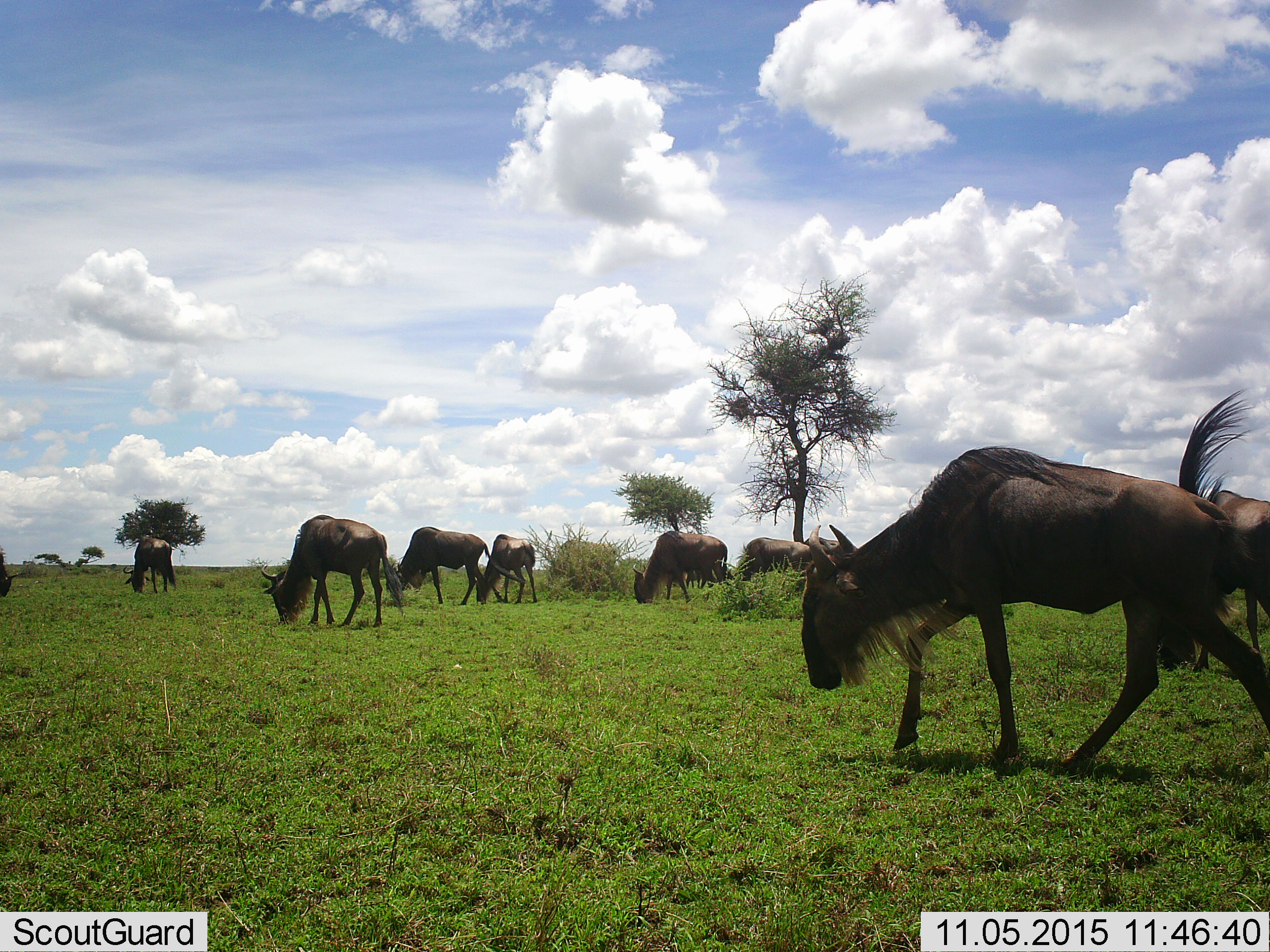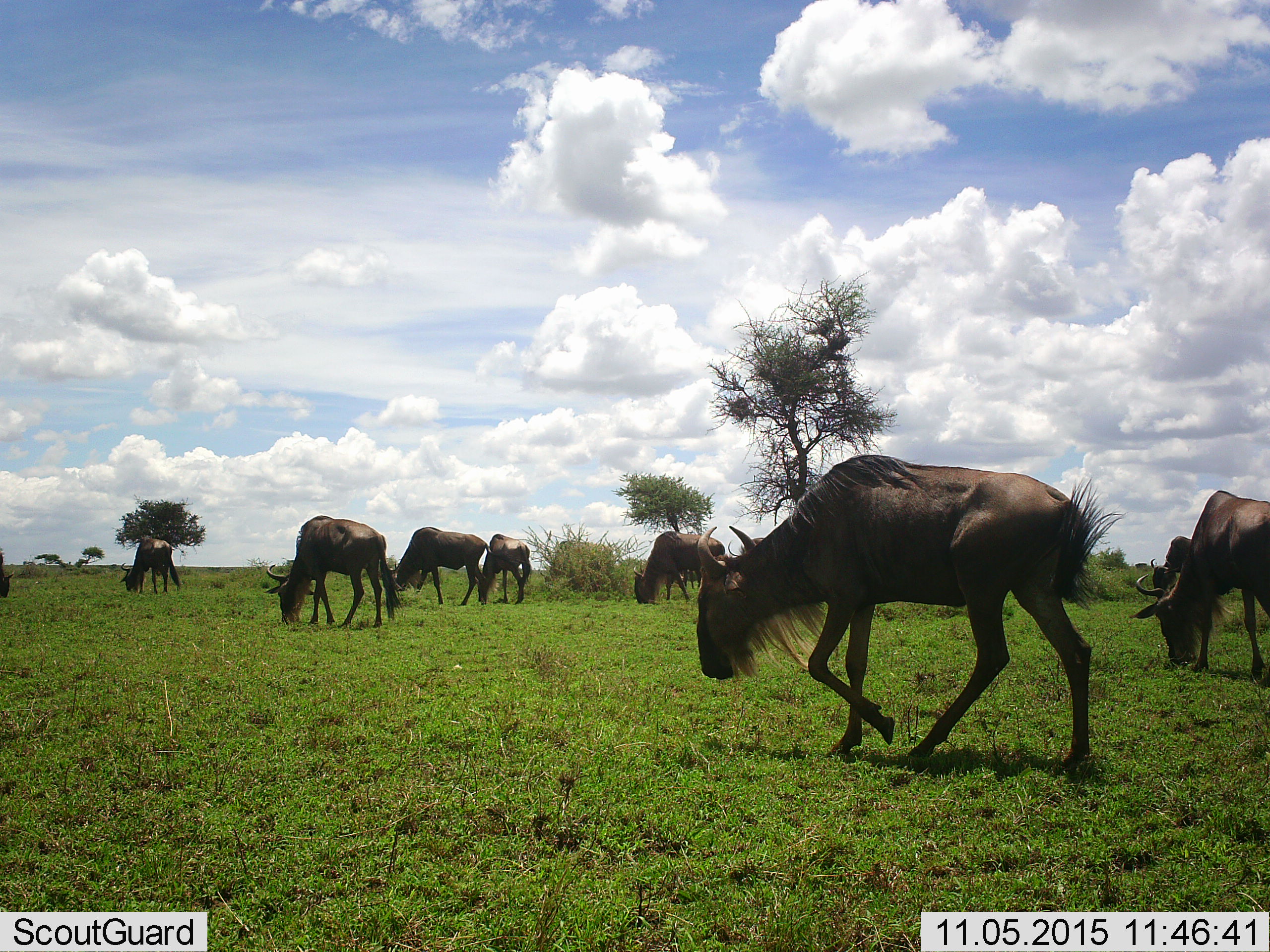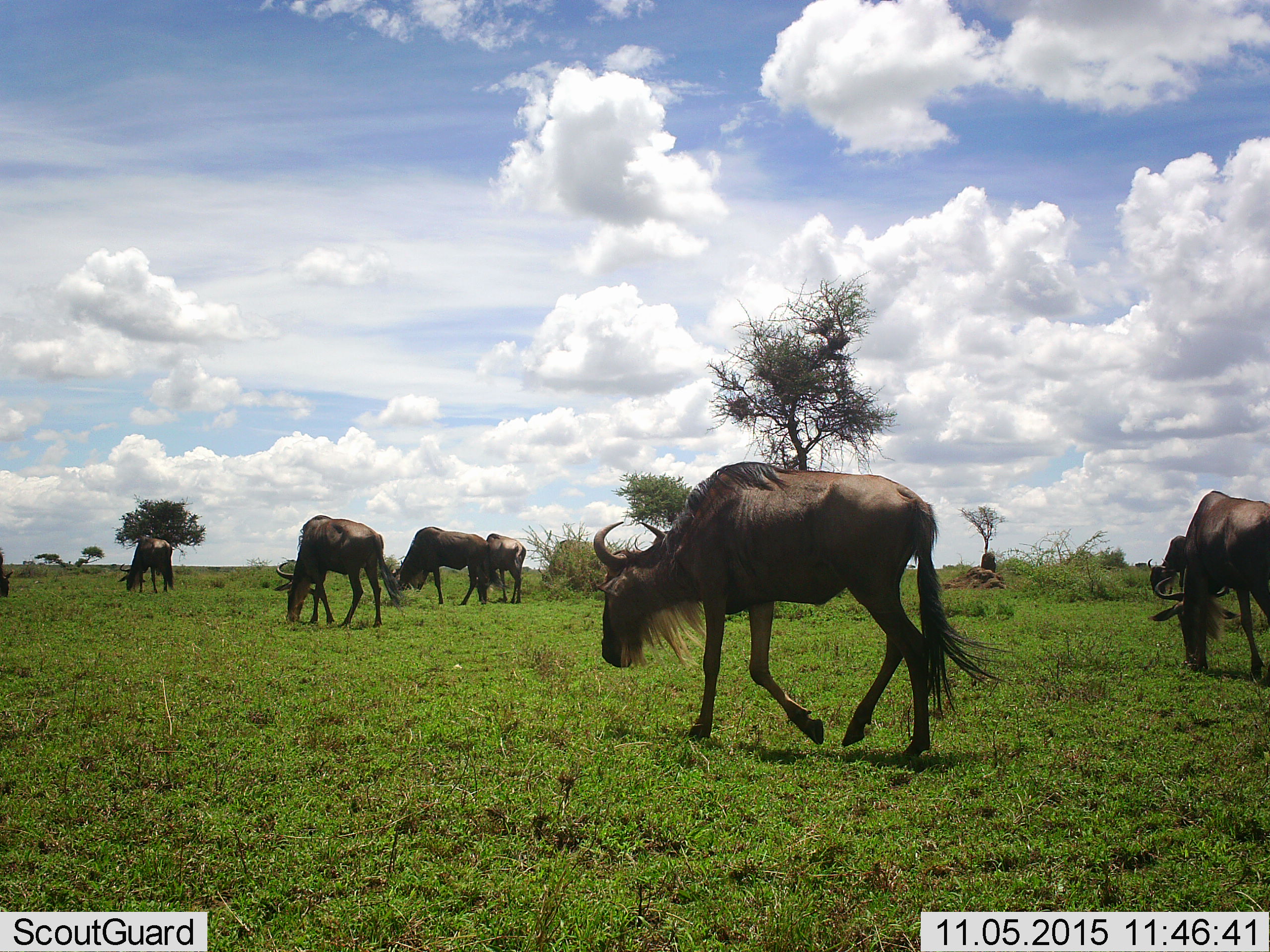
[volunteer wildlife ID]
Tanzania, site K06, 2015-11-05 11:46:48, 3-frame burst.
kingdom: Animalia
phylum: Chordata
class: Mammalia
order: Artiodactyla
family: Bovidae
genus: Connochaetes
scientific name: Connochaetes taurinus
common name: blue wildebeest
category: wildebeest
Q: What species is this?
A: Wildebeest (blue wildebeest) (Connochaetes taurinus).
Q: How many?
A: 11-50.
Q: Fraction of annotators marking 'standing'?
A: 11%.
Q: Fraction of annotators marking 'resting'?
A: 0%.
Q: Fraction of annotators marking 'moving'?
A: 78%.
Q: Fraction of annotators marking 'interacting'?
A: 0%.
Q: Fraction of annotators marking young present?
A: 0%.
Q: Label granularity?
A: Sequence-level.